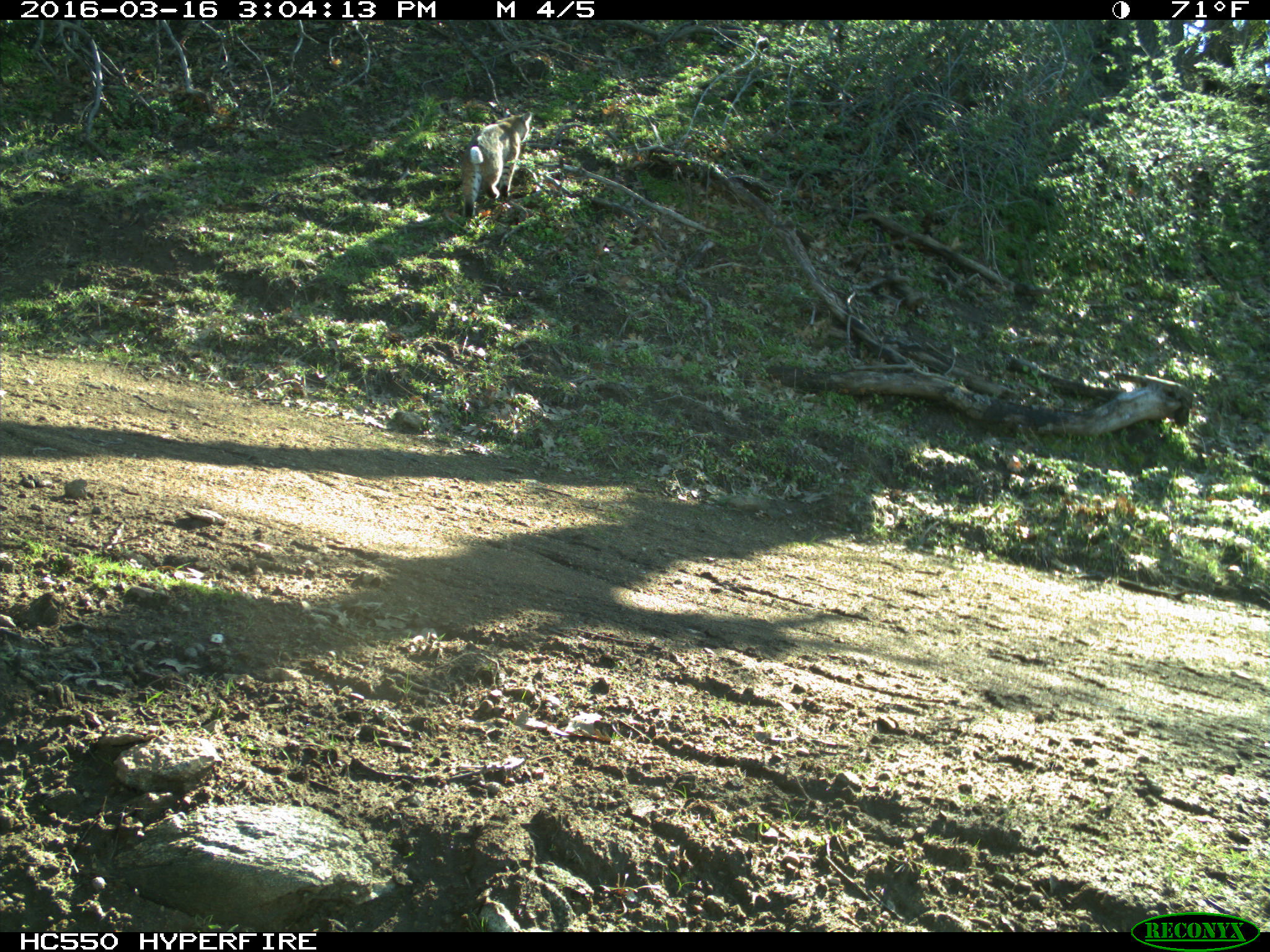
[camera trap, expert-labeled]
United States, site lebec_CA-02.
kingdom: Animalia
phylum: Chordata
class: Mammalia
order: Carnivora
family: Felidae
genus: Lynx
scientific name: Lynx rufus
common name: bobcat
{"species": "Lynx rufus (bobcat)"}